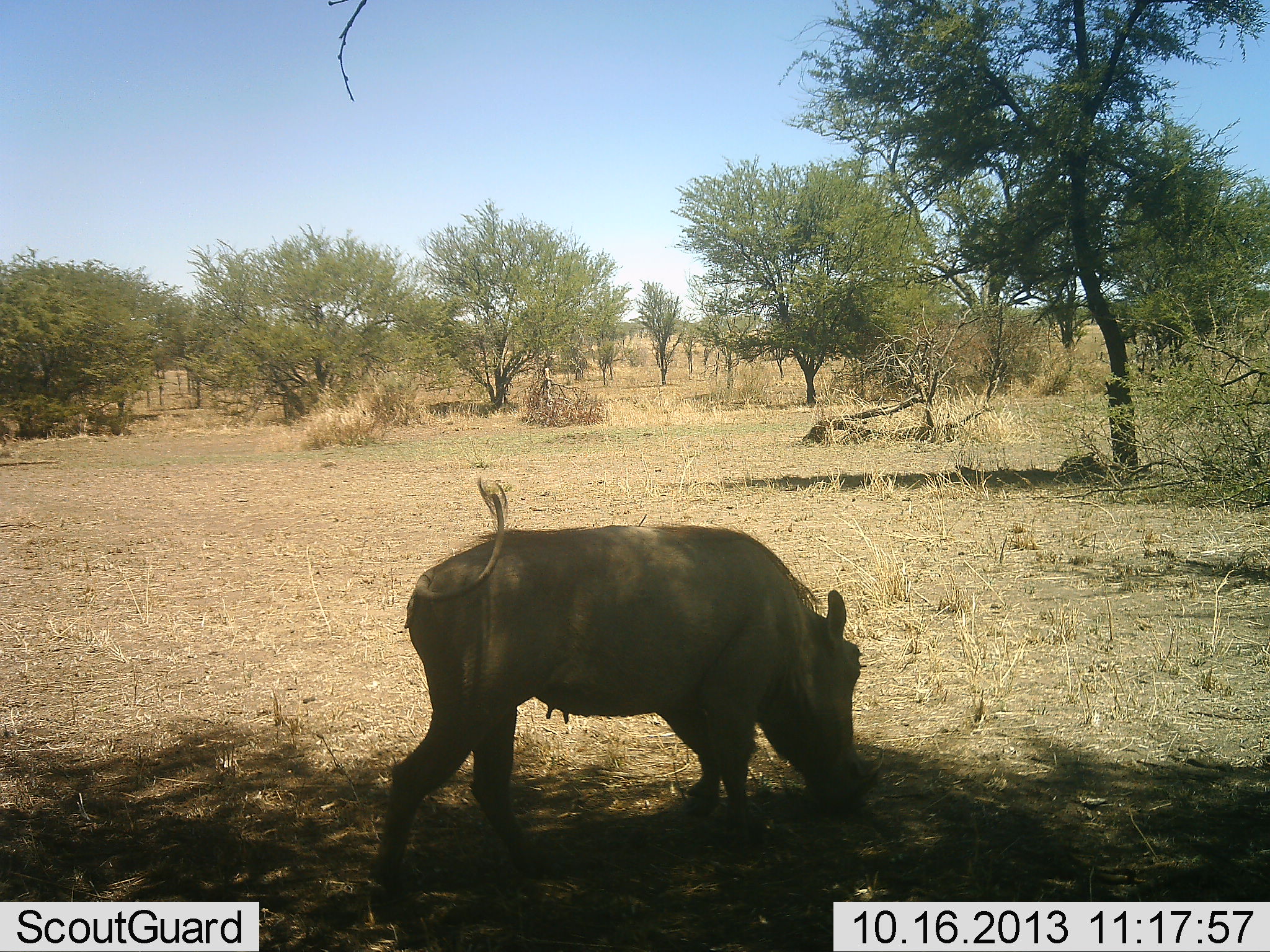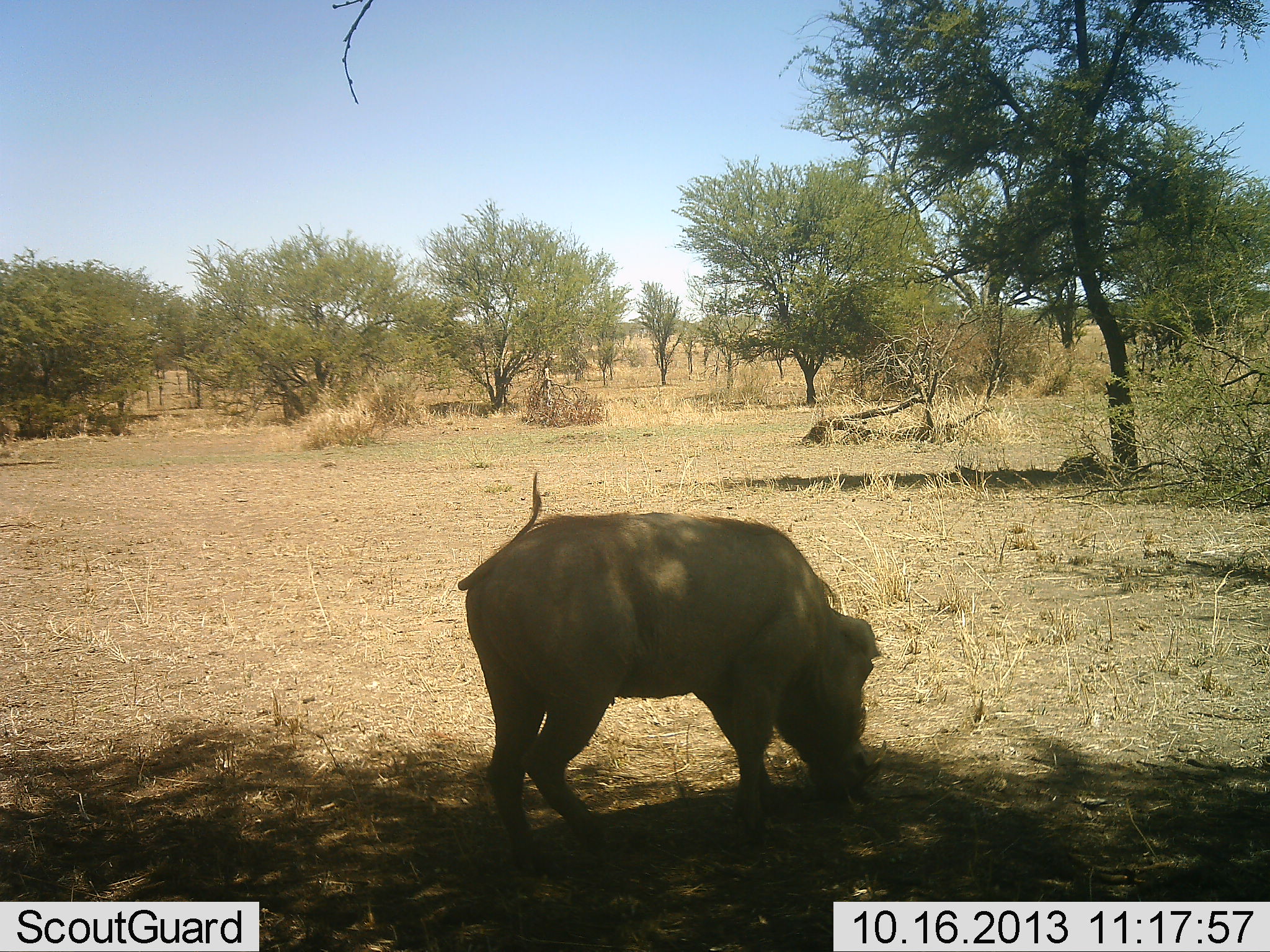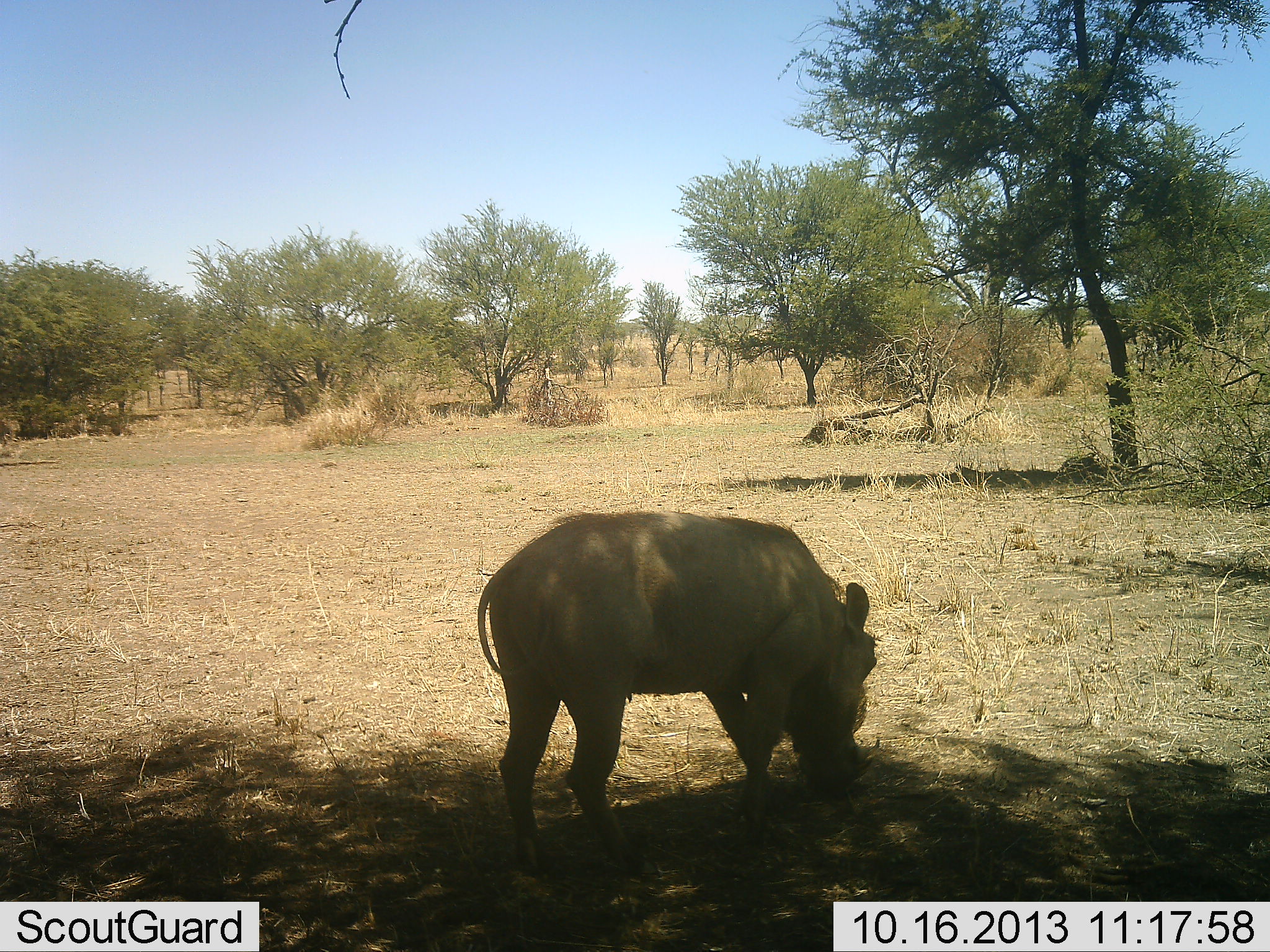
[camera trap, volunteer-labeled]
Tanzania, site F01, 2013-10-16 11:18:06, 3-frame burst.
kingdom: Animalia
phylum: Chordata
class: Mammalia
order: Artiodactyla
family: Suidae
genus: Phacochoerus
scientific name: Phacochoerus africanus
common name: warthog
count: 1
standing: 10%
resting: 0%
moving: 30%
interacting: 0%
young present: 0%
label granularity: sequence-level